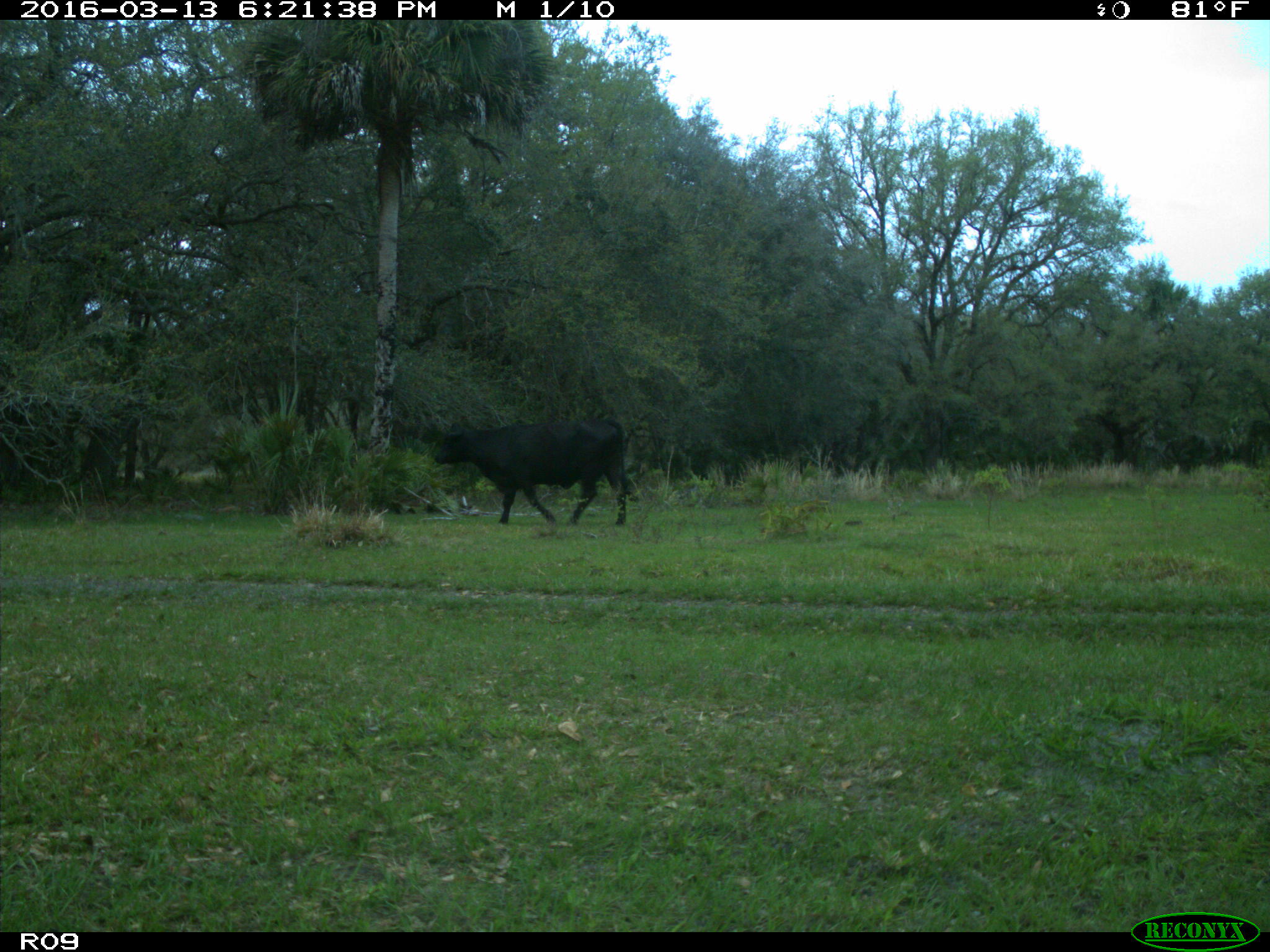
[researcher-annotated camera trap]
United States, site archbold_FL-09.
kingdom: Animalia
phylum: Chordata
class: Mammalia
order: Artiodactyla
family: Bovidae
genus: Bos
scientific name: Bos taurus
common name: domestic cow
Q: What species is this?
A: Bos taurus (domestic cow).